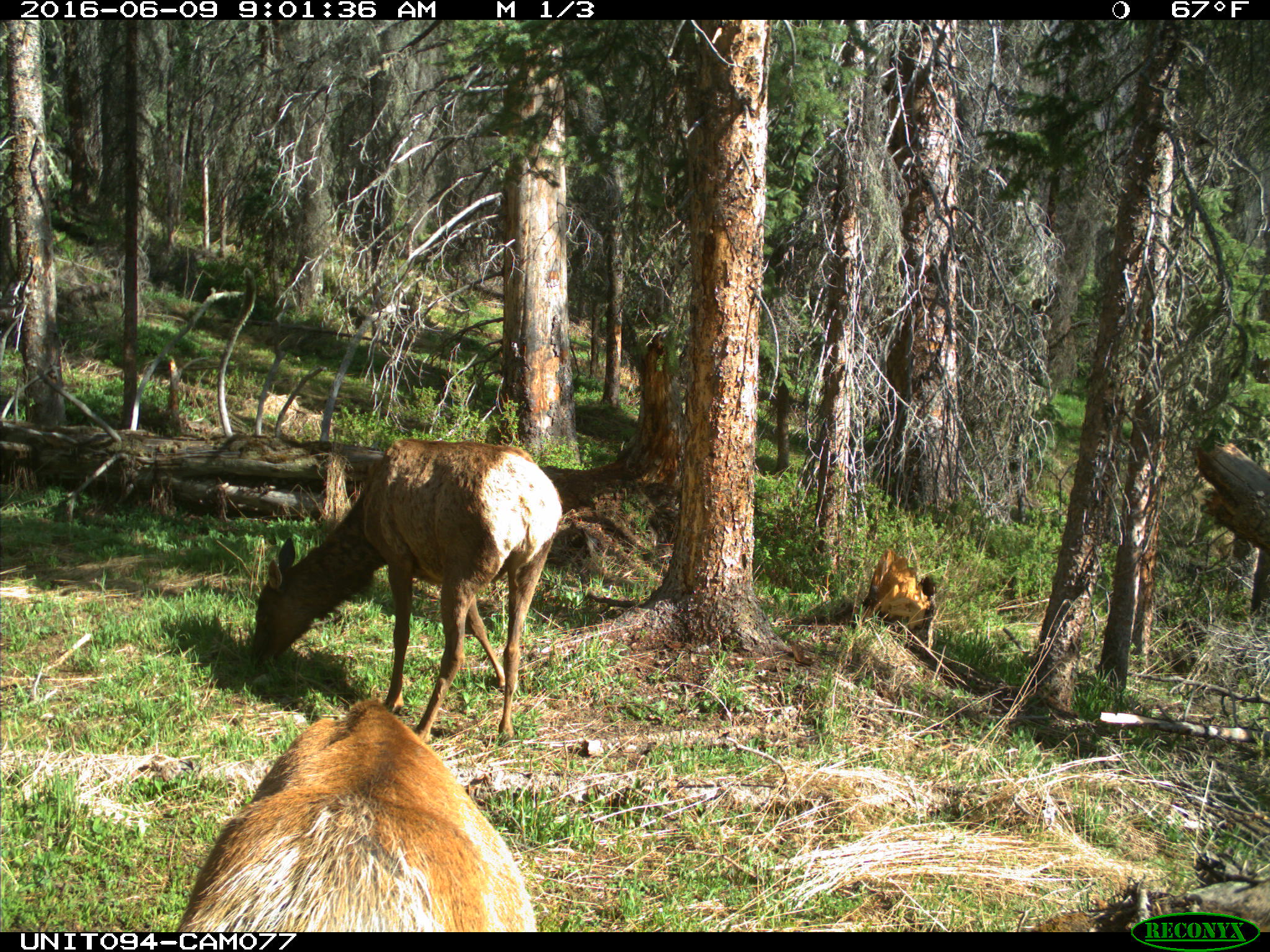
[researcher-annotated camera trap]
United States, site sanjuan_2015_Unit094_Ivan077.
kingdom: Animalia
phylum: Chordata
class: Mammalia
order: Artiodactyla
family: Cervidae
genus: Cervus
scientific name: Cervus elaphus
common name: red deer